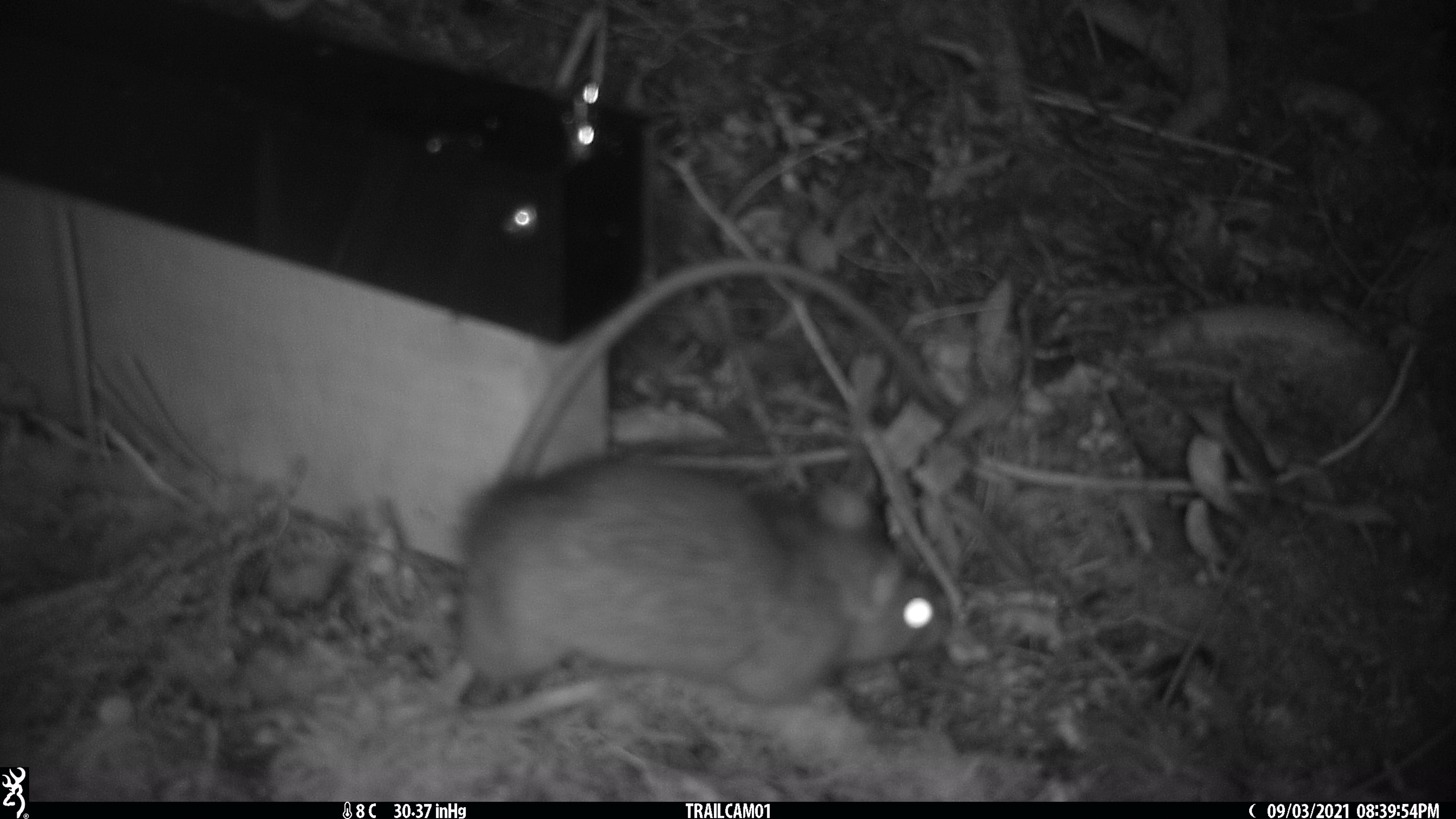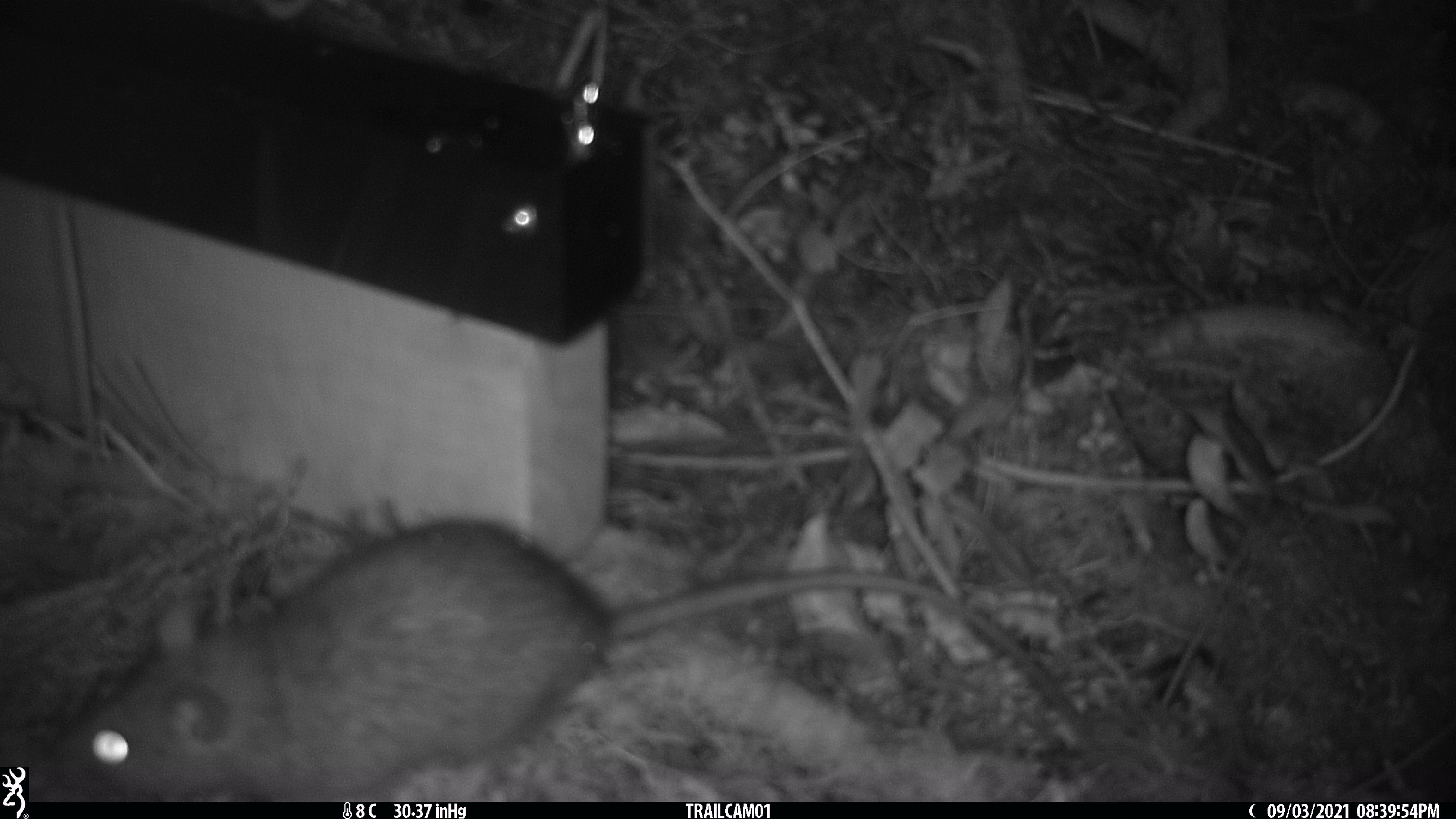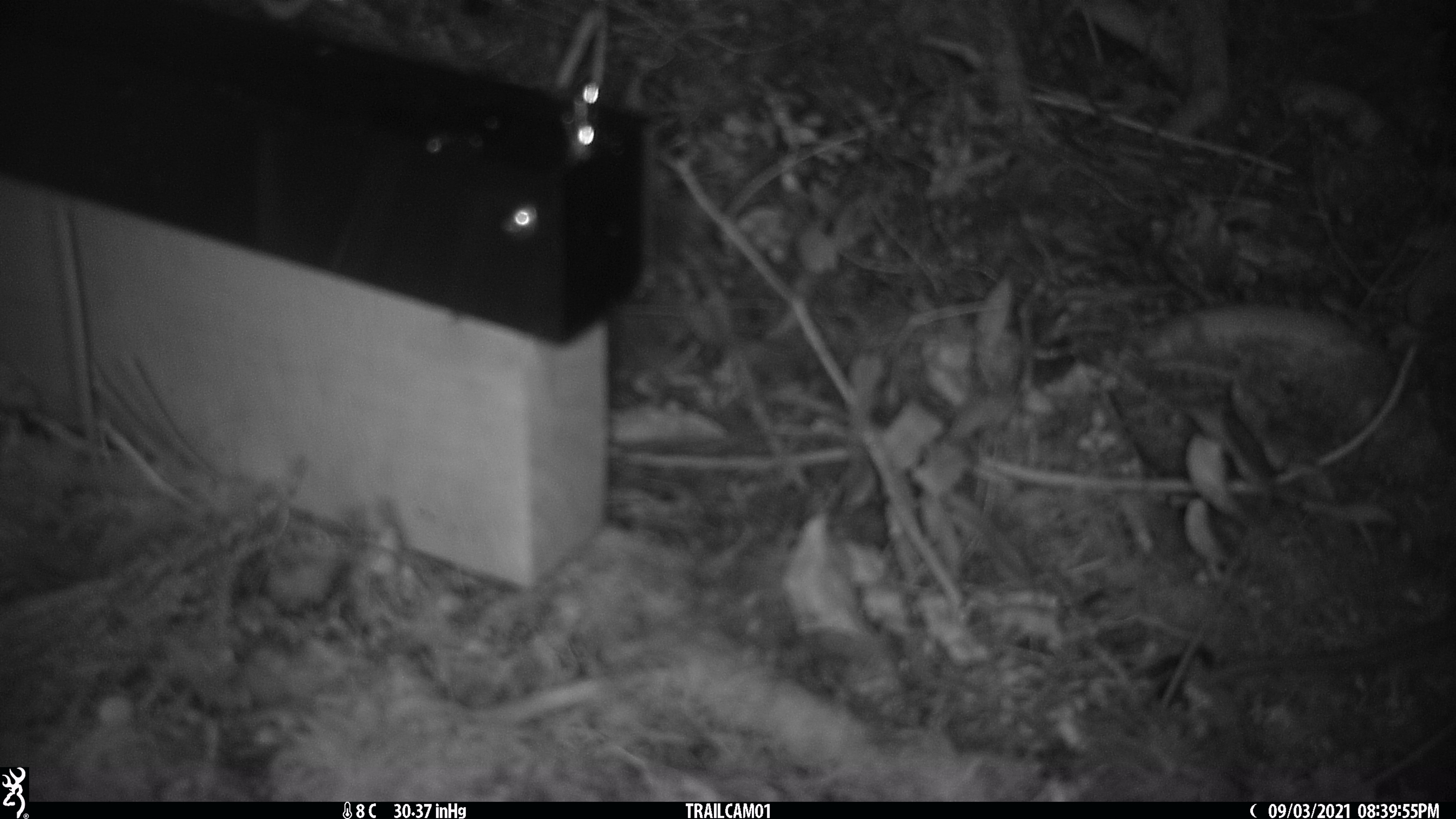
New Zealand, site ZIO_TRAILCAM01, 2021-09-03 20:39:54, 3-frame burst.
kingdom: Animalia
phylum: Chordata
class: Mammalia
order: Rodentia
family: Muridae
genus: Rattus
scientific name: Rattus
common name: rat